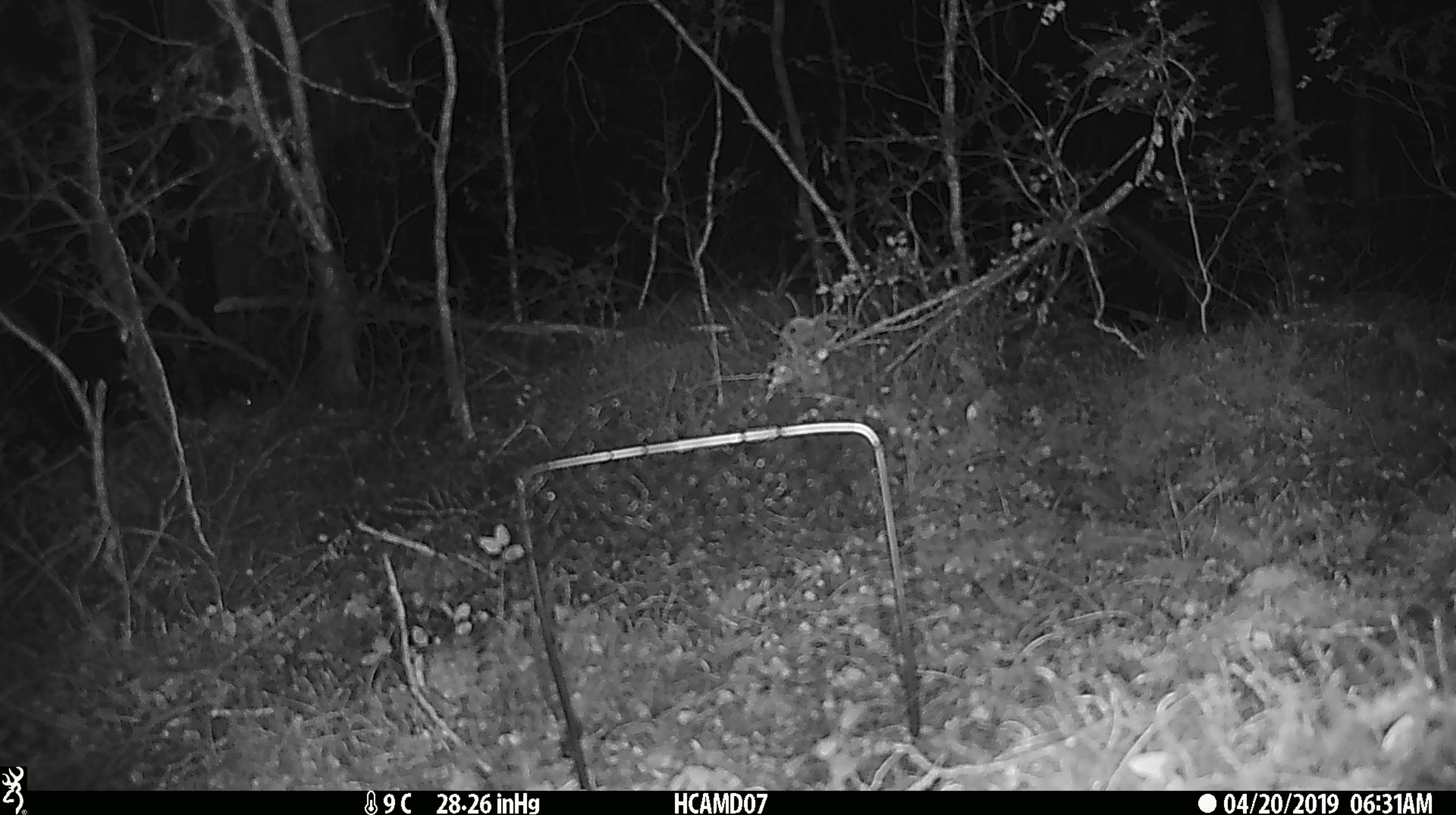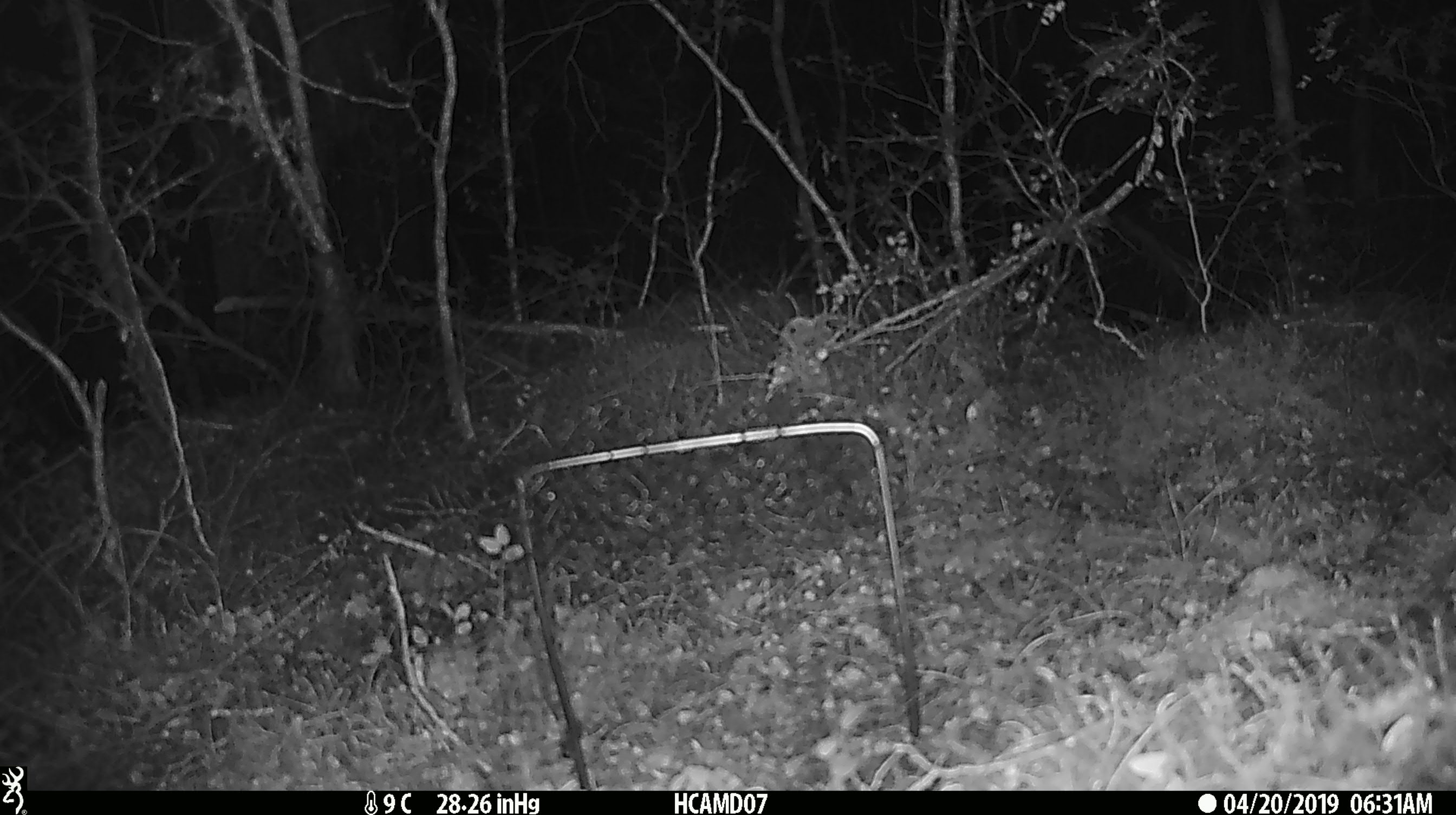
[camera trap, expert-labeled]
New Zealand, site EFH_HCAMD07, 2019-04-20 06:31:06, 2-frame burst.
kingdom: Animalia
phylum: Chordata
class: Mammalia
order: Rodentia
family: Muridae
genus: Mus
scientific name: Mus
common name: mouse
Mouse (Mus).